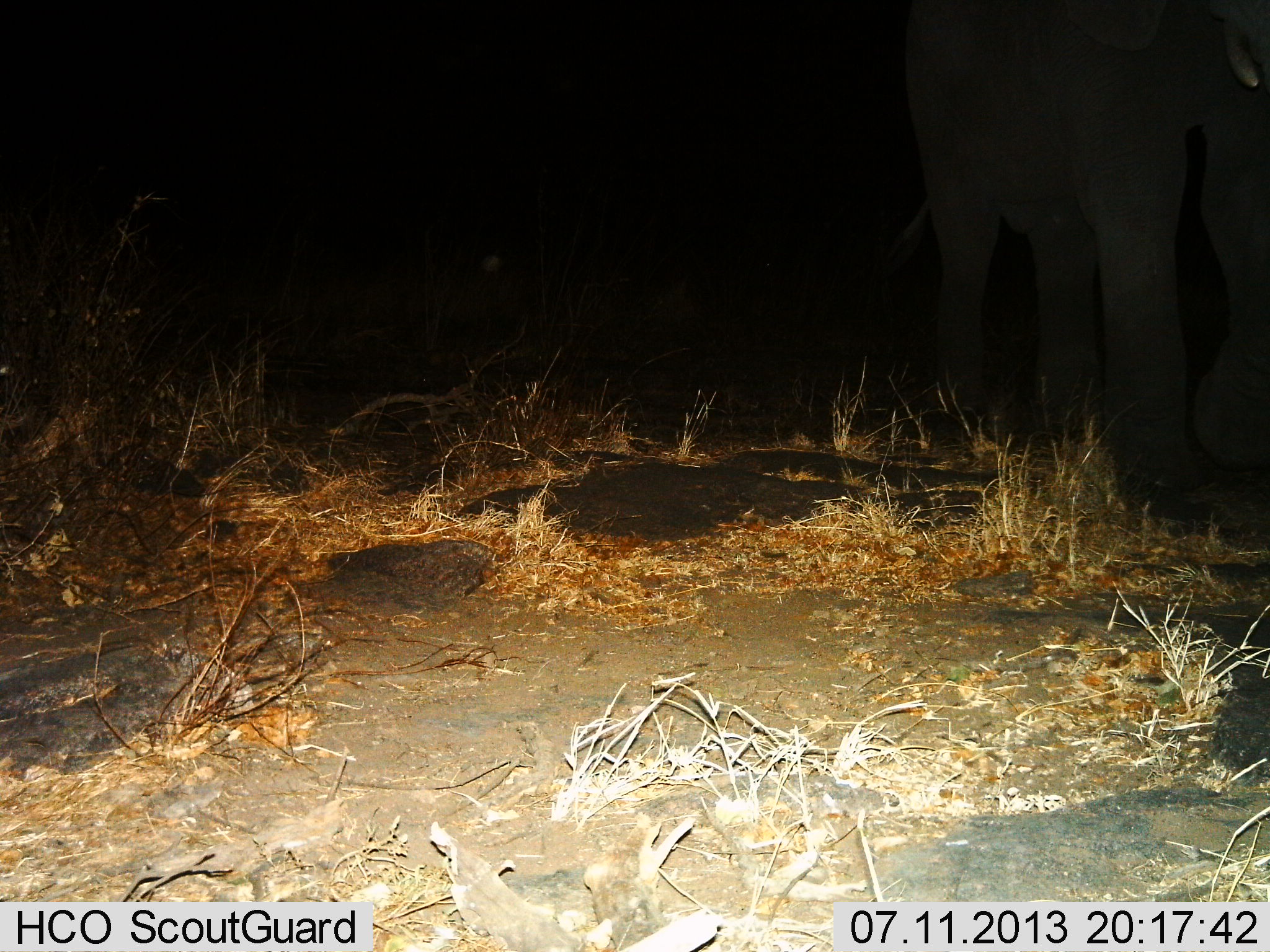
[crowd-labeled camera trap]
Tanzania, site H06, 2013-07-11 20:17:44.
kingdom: Animalia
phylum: Chordata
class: Mammalia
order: Proboscidea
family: Elephantidae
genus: Loxodonta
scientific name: Loxodonta africana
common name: african bush elephant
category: elephant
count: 1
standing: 42%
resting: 8%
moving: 58%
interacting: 4%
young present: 0%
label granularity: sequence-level